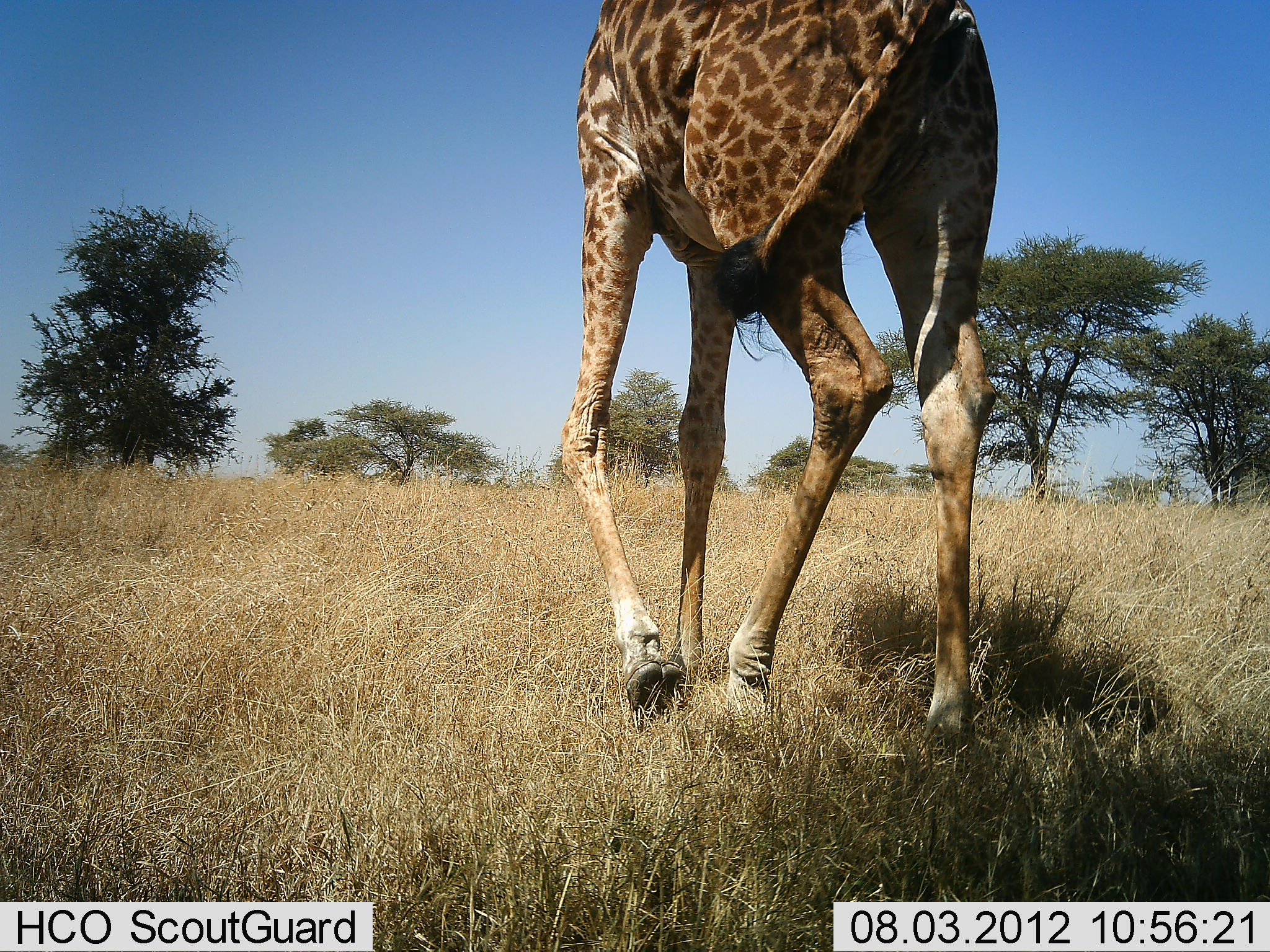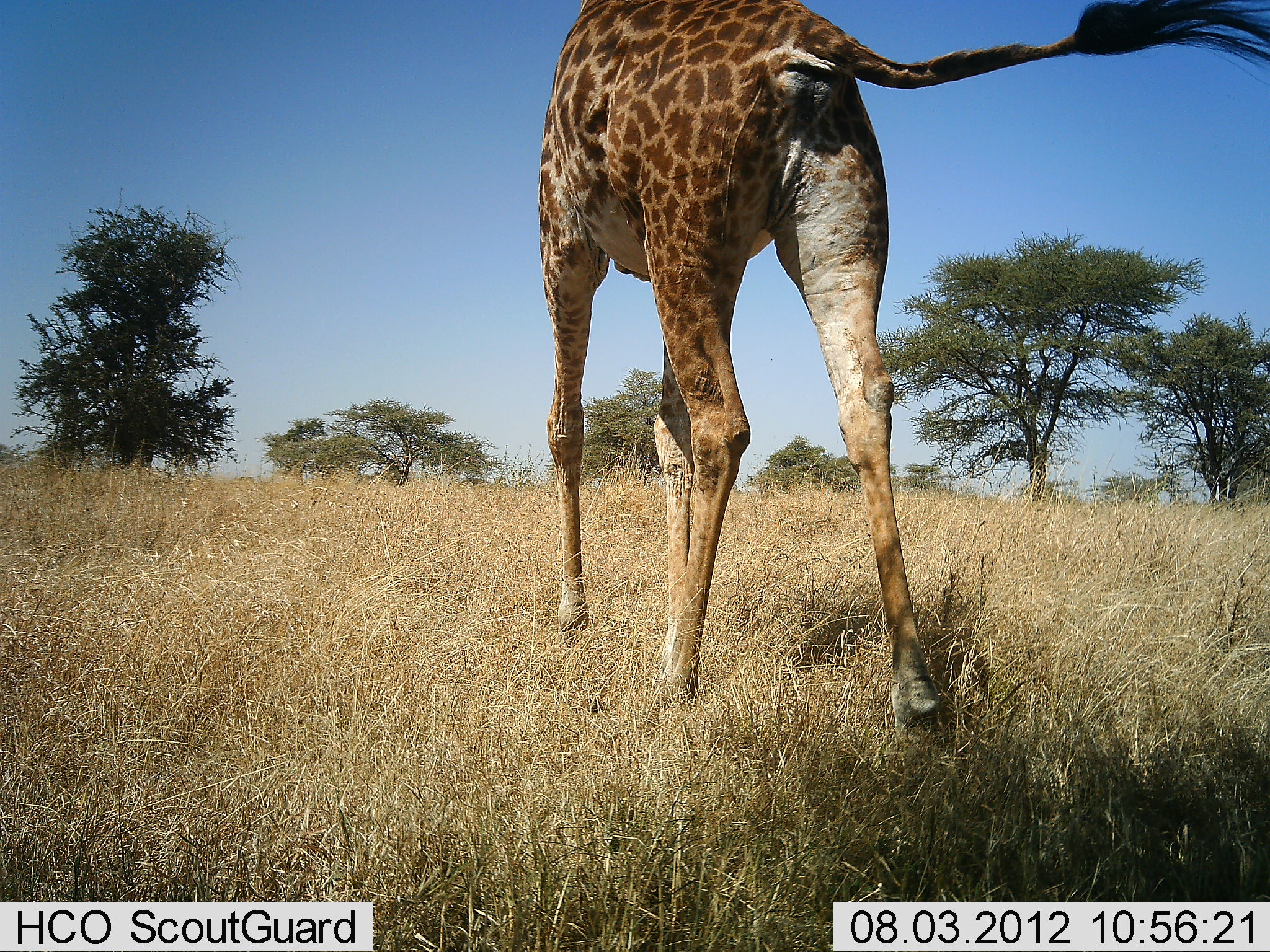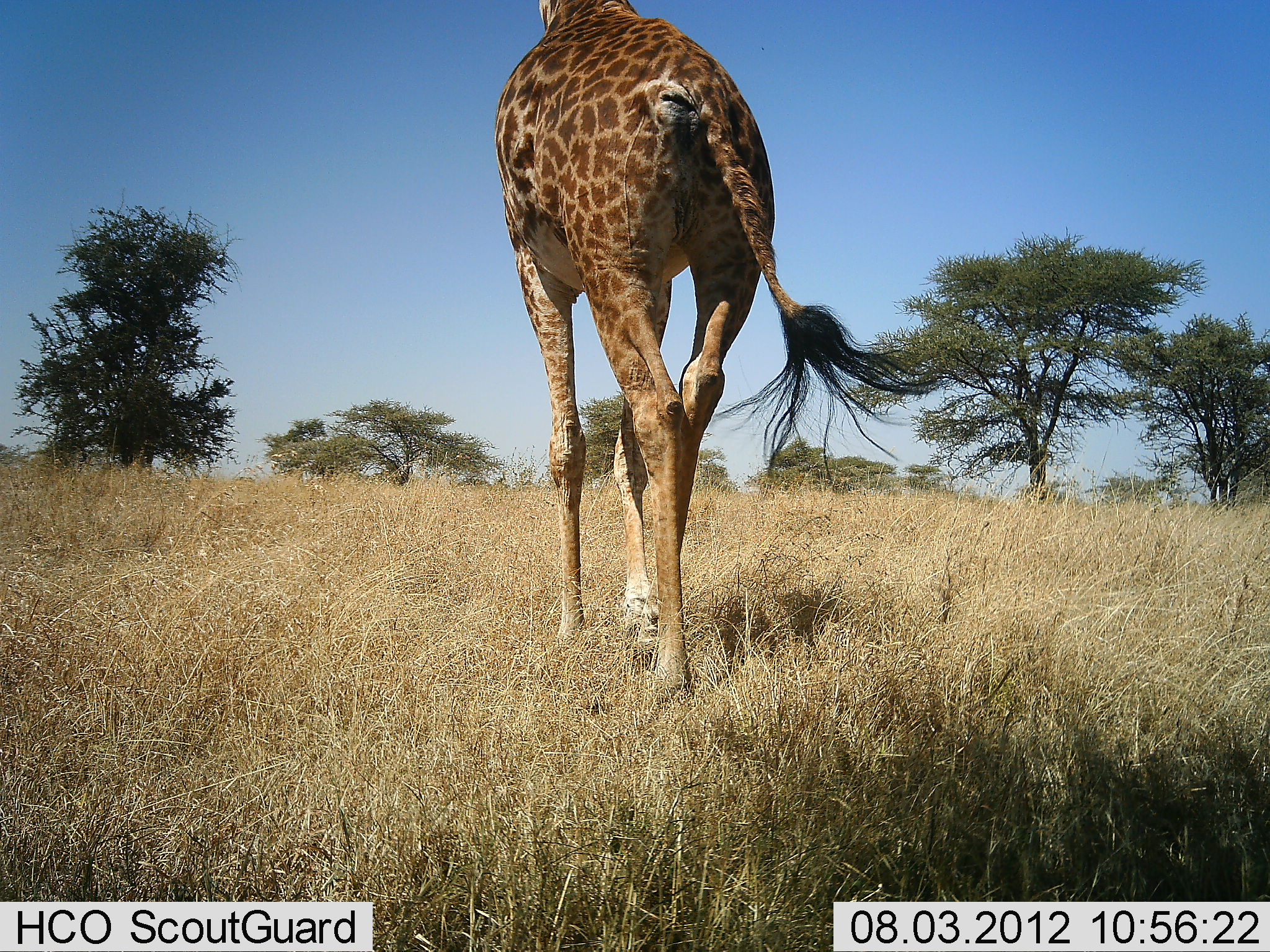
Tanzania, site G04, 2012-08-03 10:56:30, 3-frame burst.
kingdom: Animalia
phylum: Chordata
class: Mammalia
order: Artiodactyla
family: Giraffidae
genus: Giraffa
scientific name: Giraffa camelopardalis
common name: giraffe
Giraffe (Giraffa camelopardalis), count 1. Behavior (volunteer vote fractions): standing 0%, resting 0%, moving 100%, interacting 0%. Young present (vote fraction): 0%. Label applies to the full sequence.